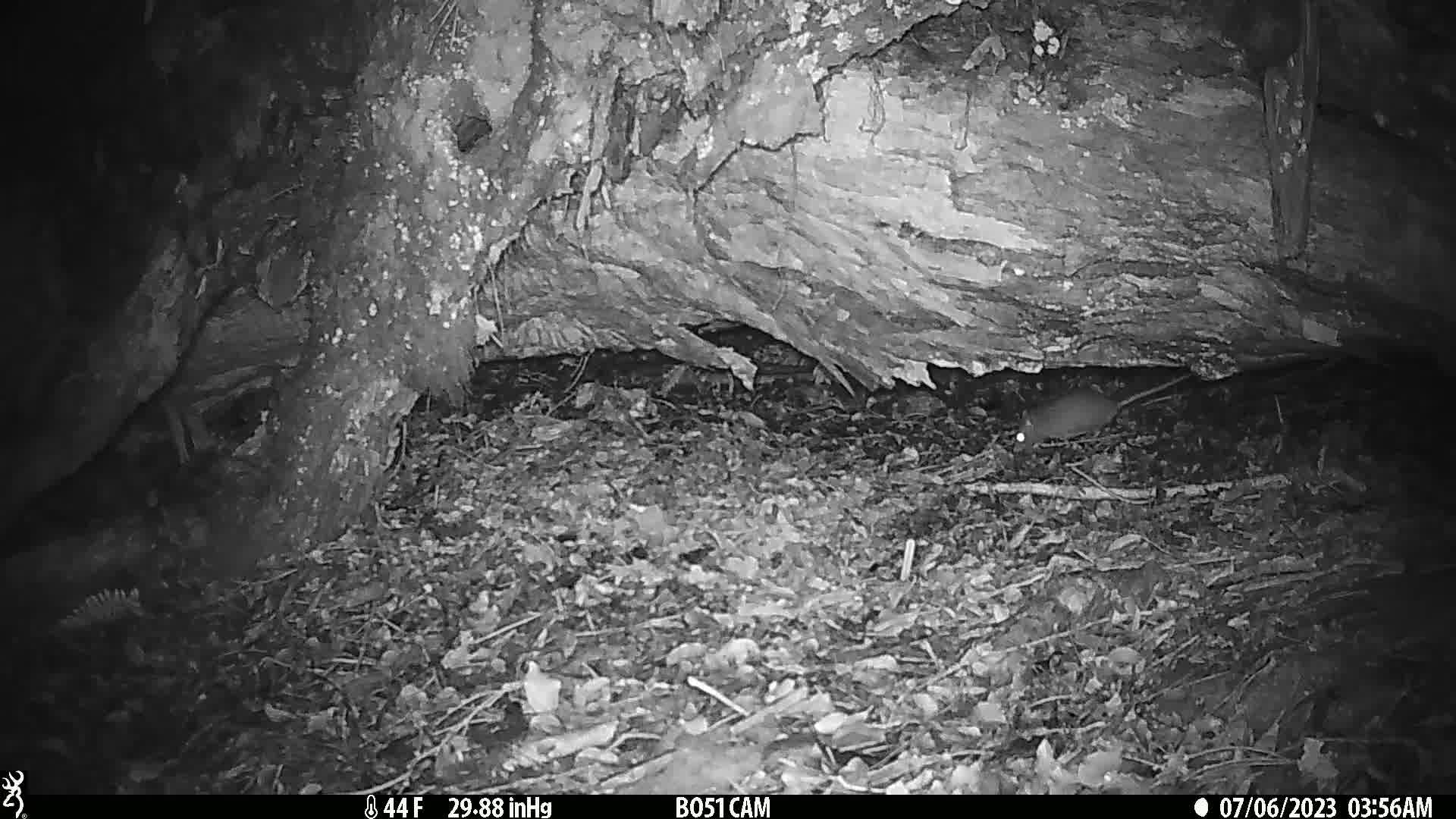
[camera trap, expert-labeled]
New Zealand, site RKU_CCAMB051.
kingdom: Animalia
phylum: Chordata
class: Mammalia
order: Rodentia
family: Muridae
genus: Rattus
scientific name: Rattus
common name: rat